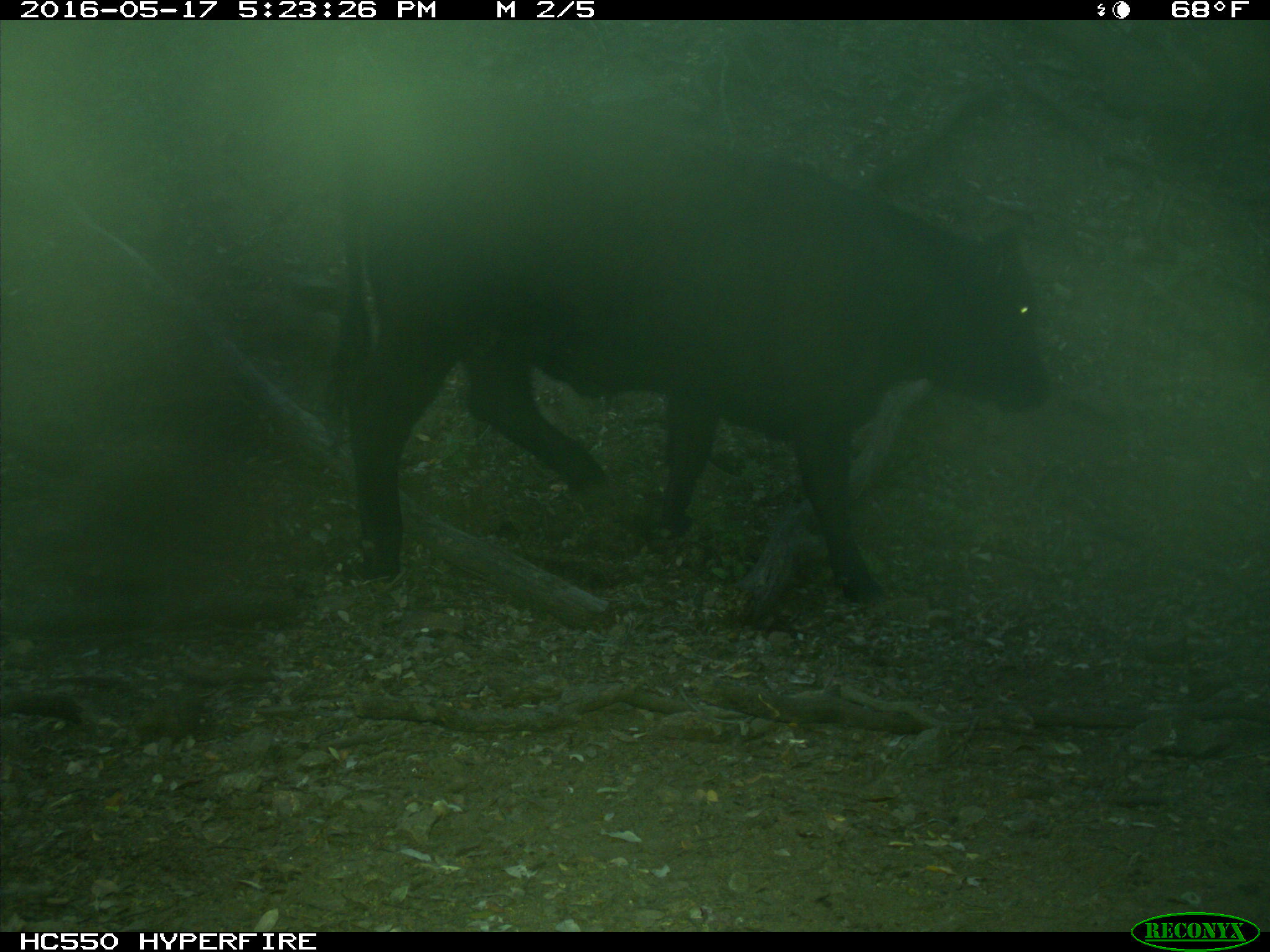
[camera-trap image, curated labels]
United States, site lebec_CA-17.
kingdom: Animalia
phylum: Chordata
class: Mammalia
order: Artiodactyla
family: Bovidae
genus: Bos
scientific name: Bos taurus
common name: domestic cow